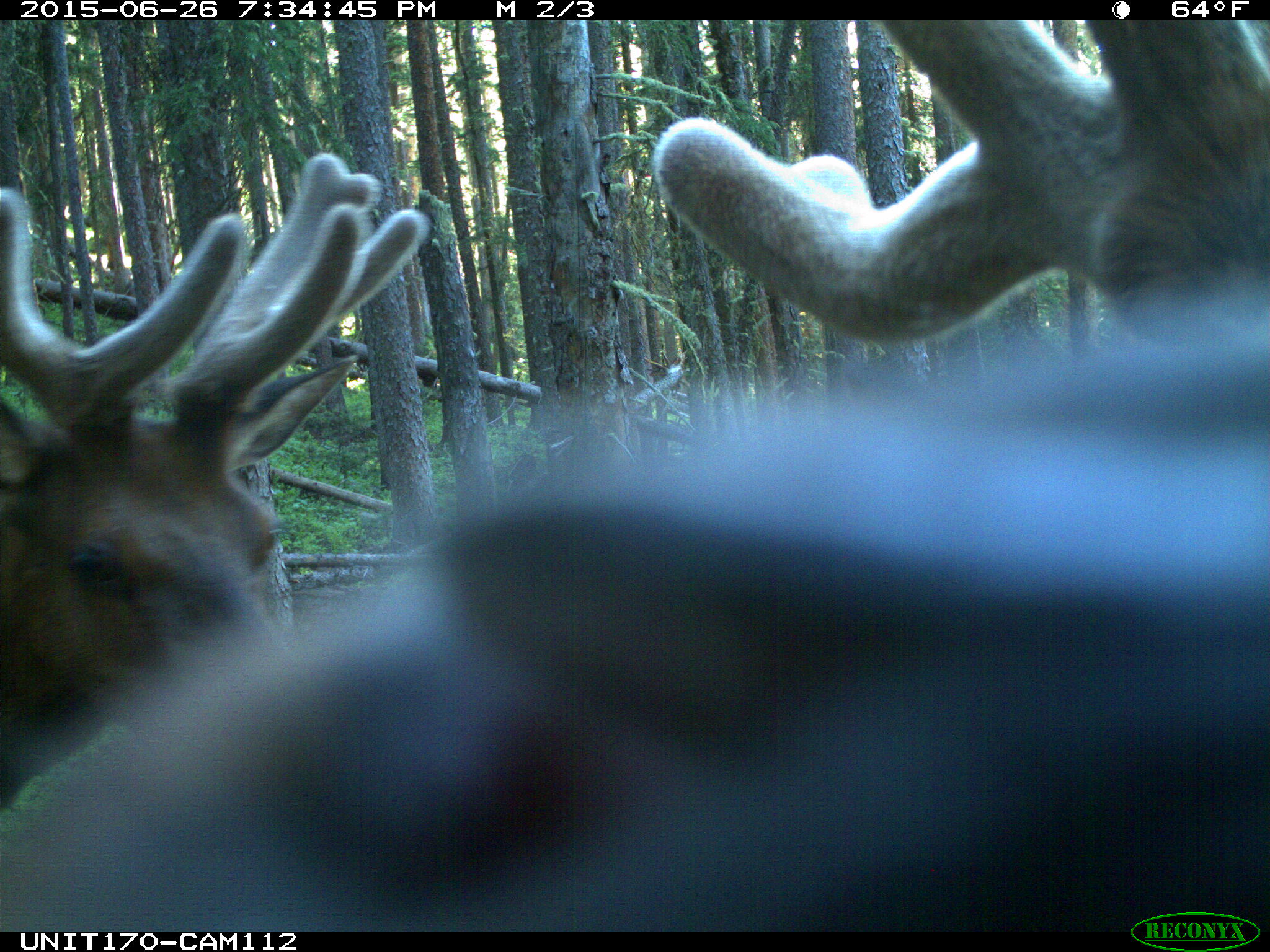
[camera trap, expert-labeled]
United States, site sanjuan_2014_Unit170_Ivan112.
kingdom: Animalia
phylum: Chordata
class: Mammalia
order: Artiodactyla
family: Cervidae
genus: Cervus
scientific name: Cervus elaphus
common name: red deer